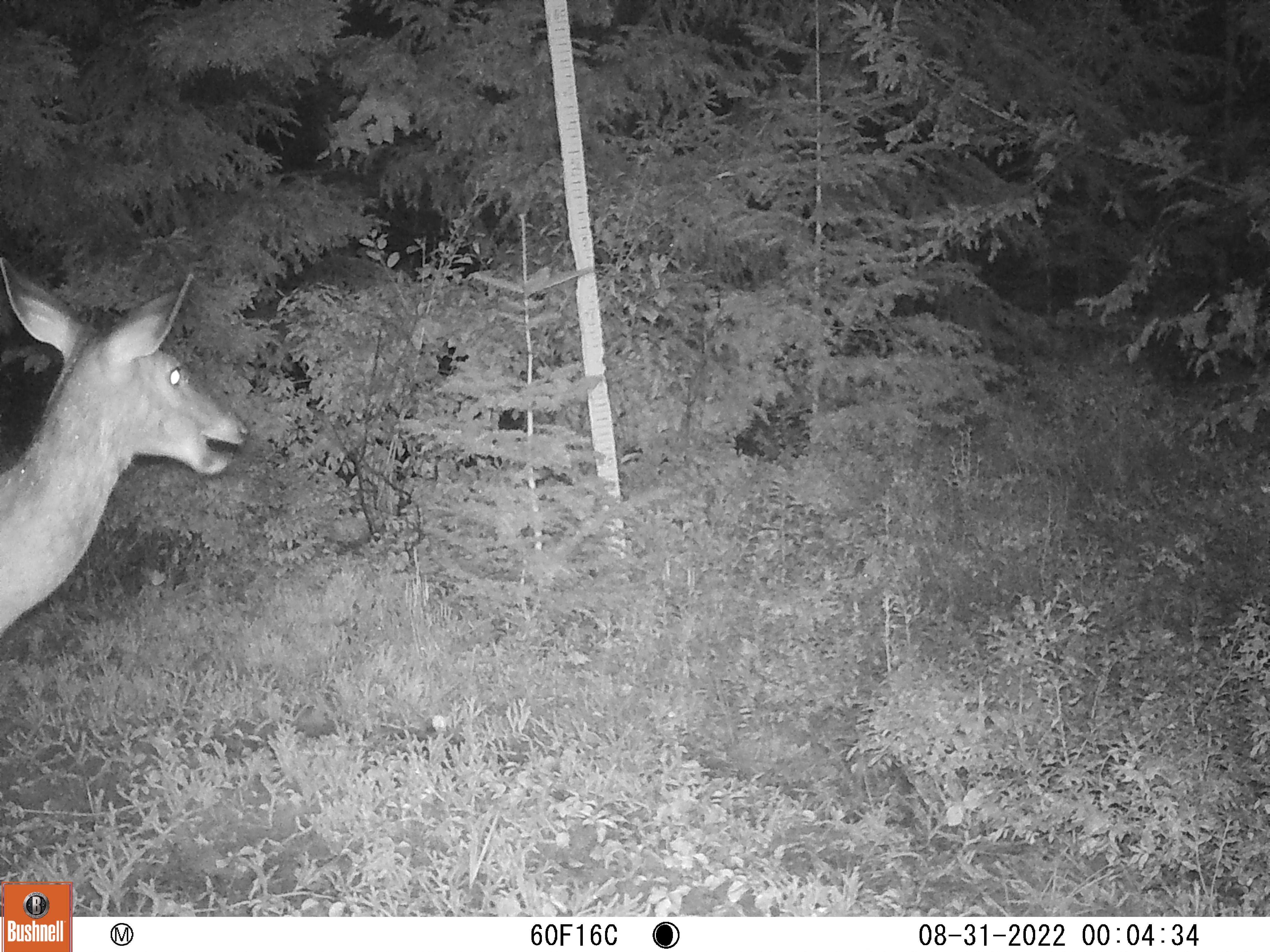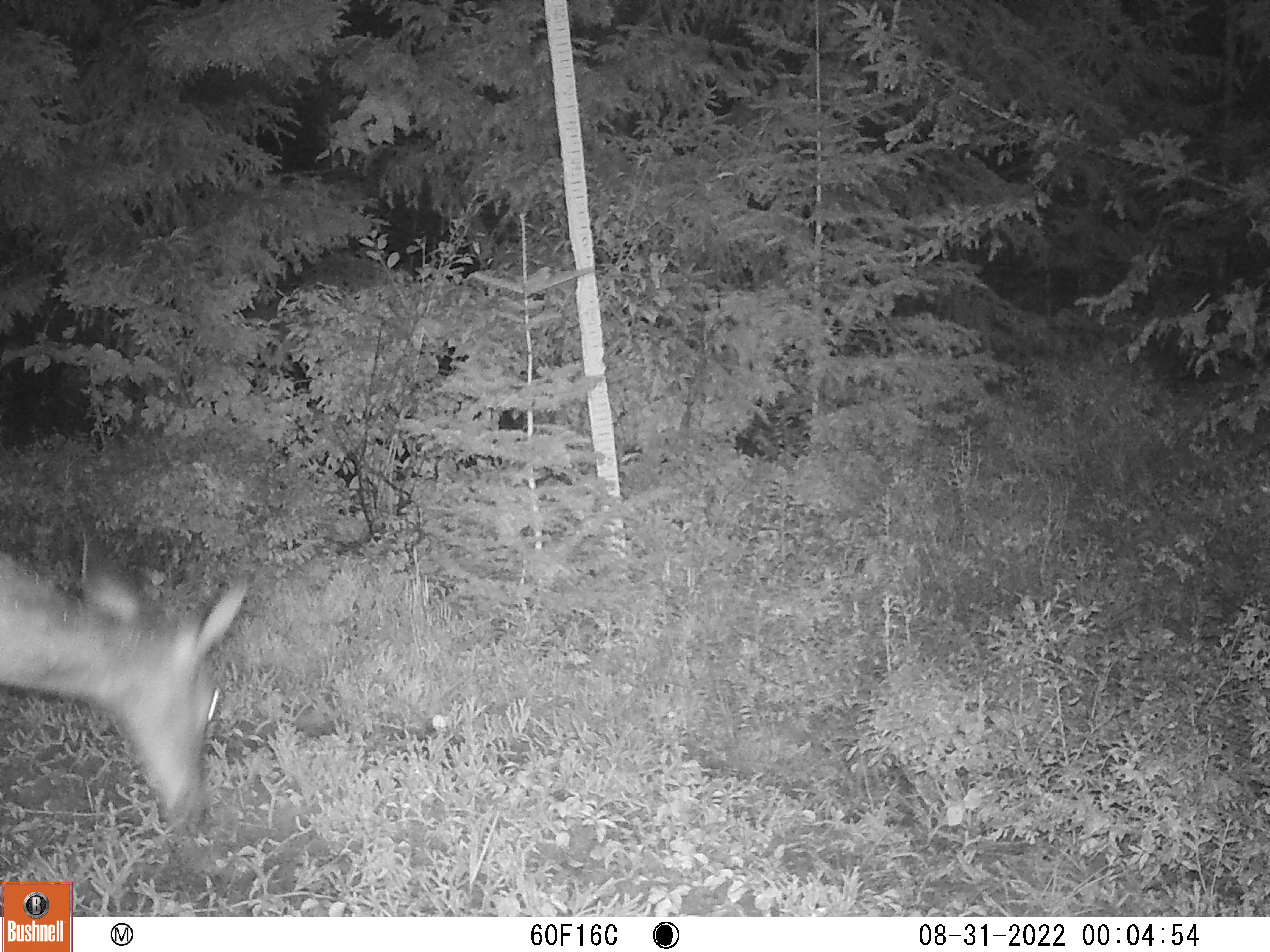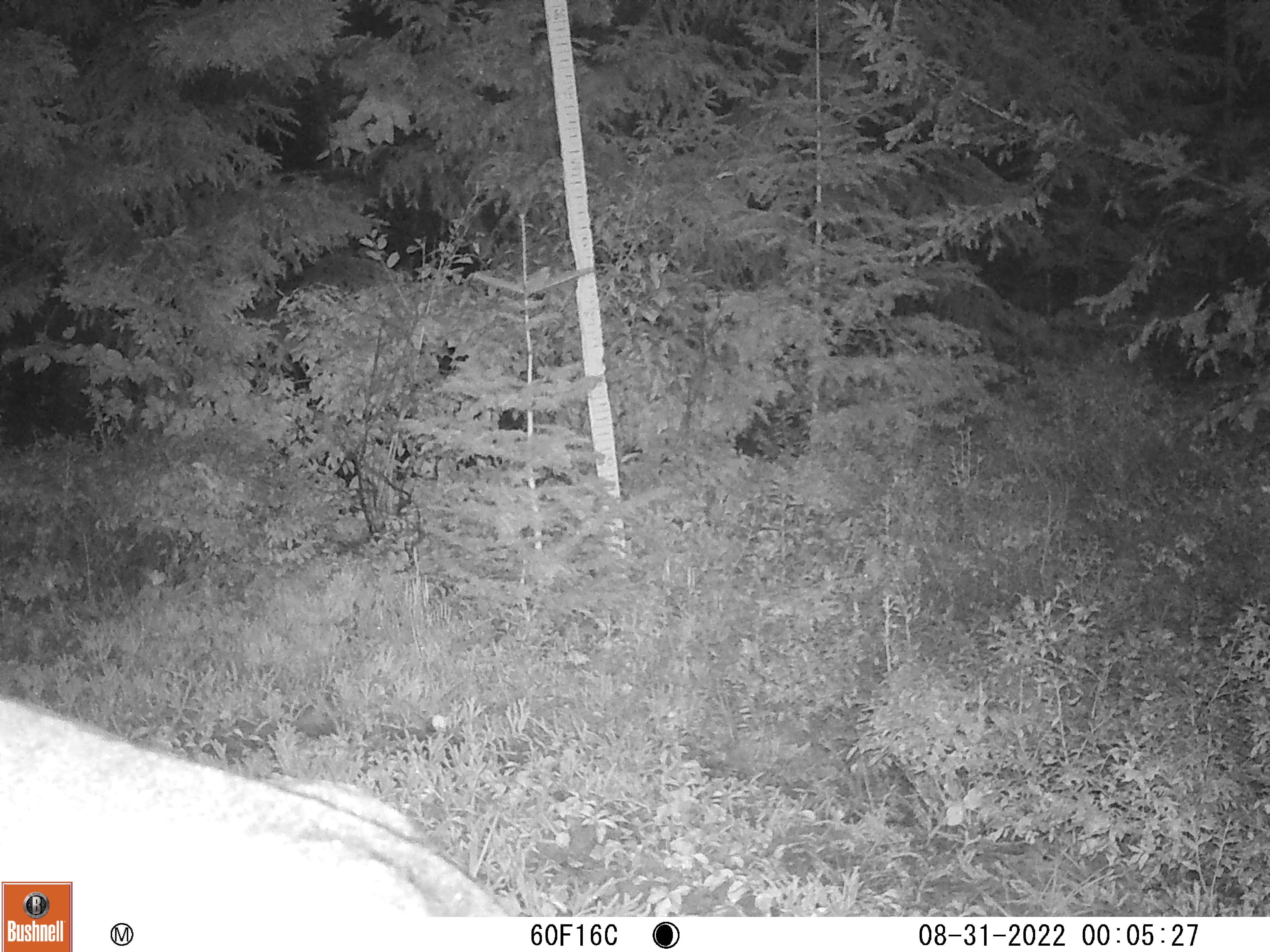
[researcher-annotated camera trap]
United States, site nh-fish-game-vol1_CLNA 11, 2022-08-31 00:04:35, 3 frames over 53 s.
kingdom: Animalia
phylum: Chordata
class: Mammalia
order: Artiodactyla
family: Cervidae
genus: Odocoileus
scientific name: Odocoileus virginianus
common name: white-tailed deer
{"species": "white-tailed deer (Odocoileus virginianus)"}